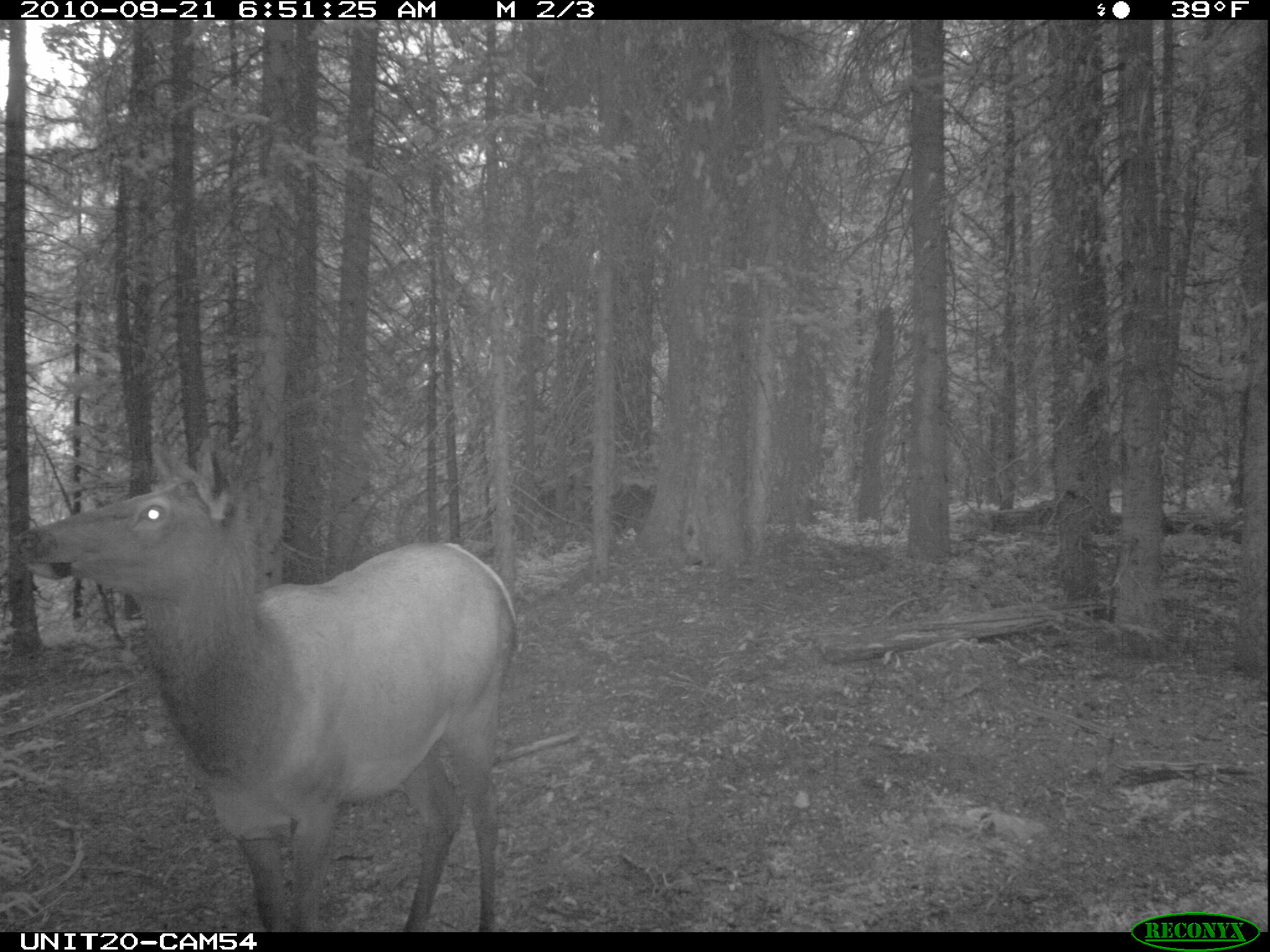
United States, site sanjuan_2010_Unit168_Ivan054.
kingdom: Animalia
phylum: Chordata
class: Mammalia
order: Artiodactyla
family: Cervidae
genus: Cervus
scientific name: Cervus elaphus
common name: red deer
Cervus elaphus (red deer).